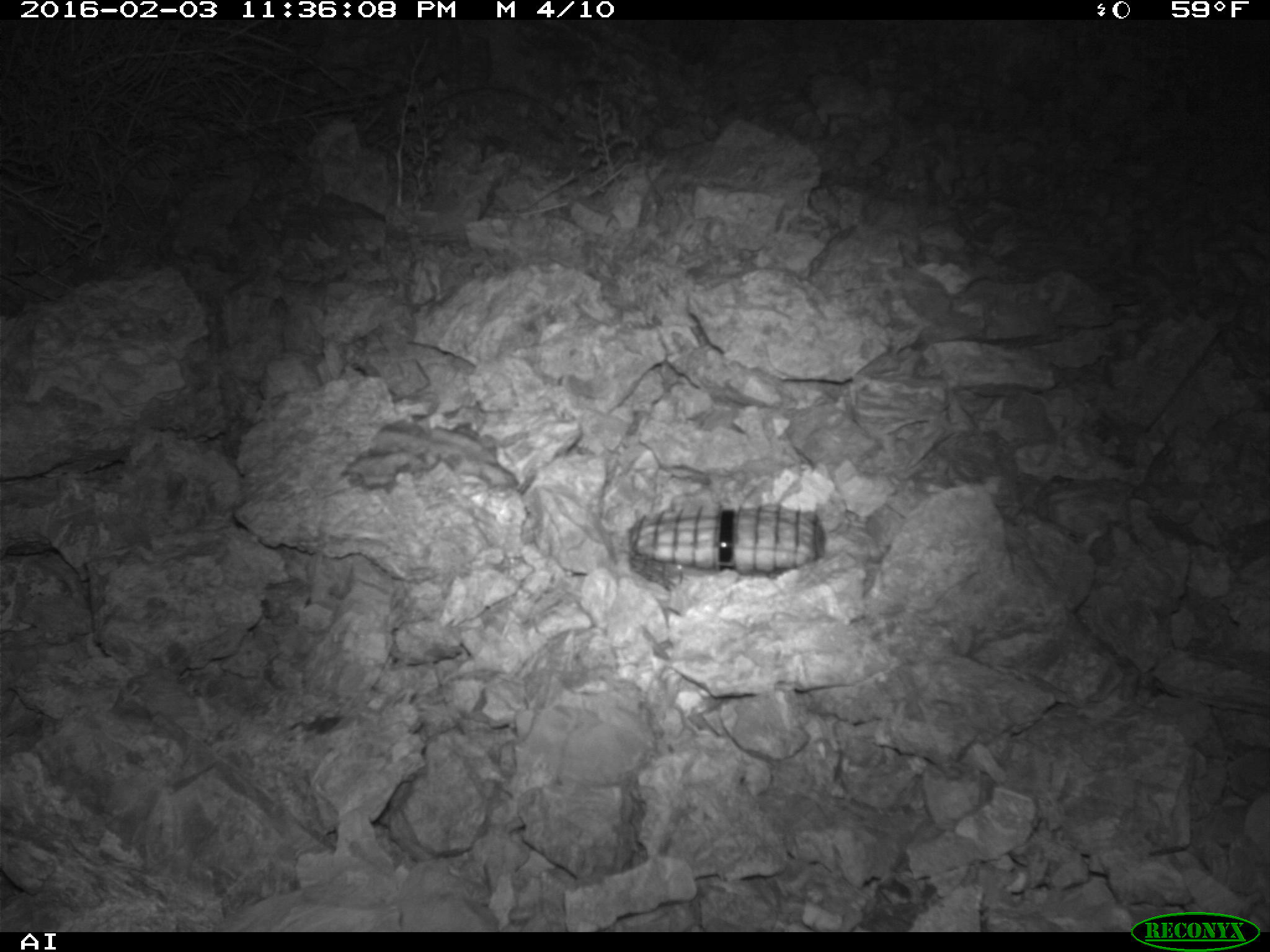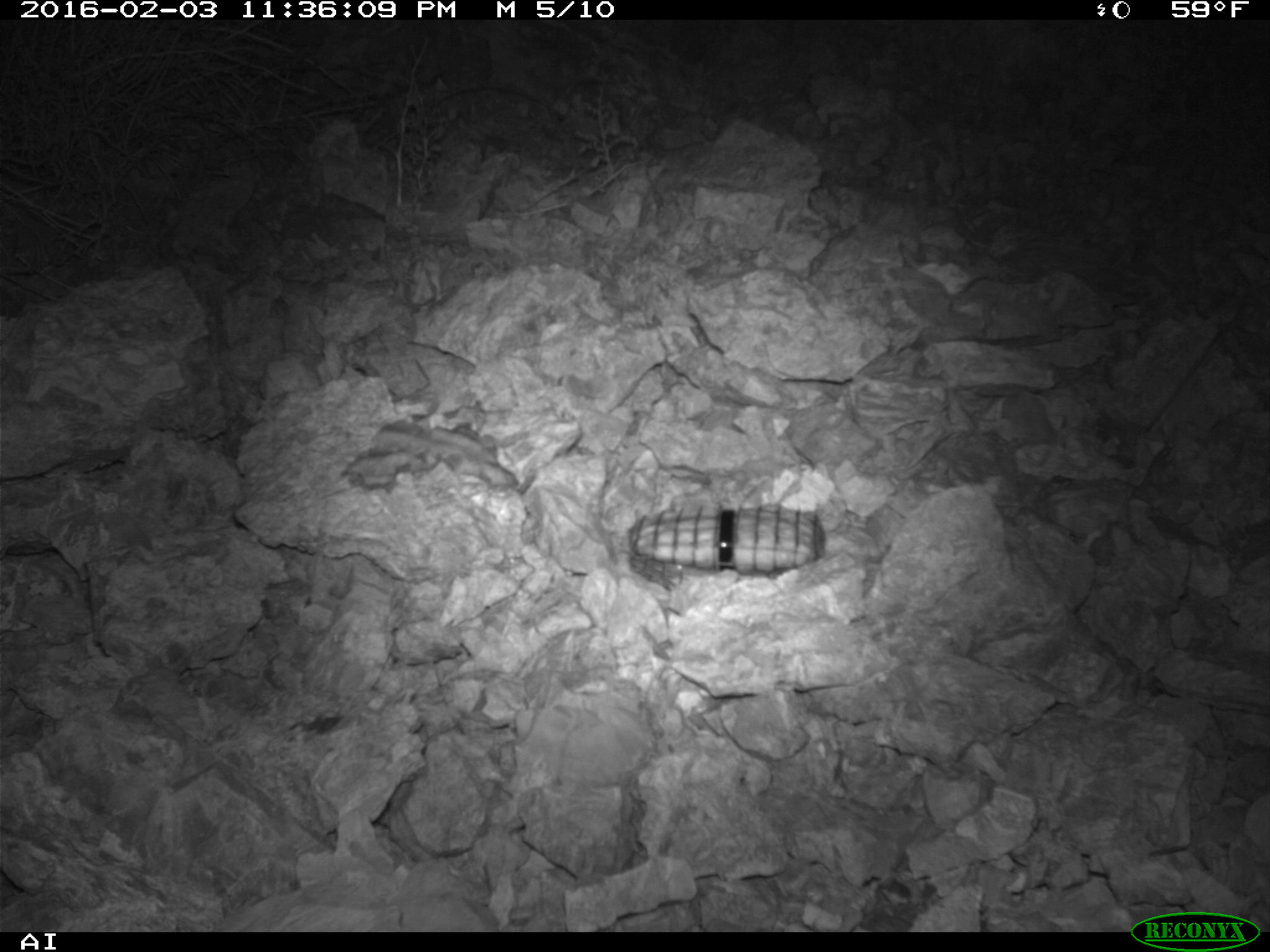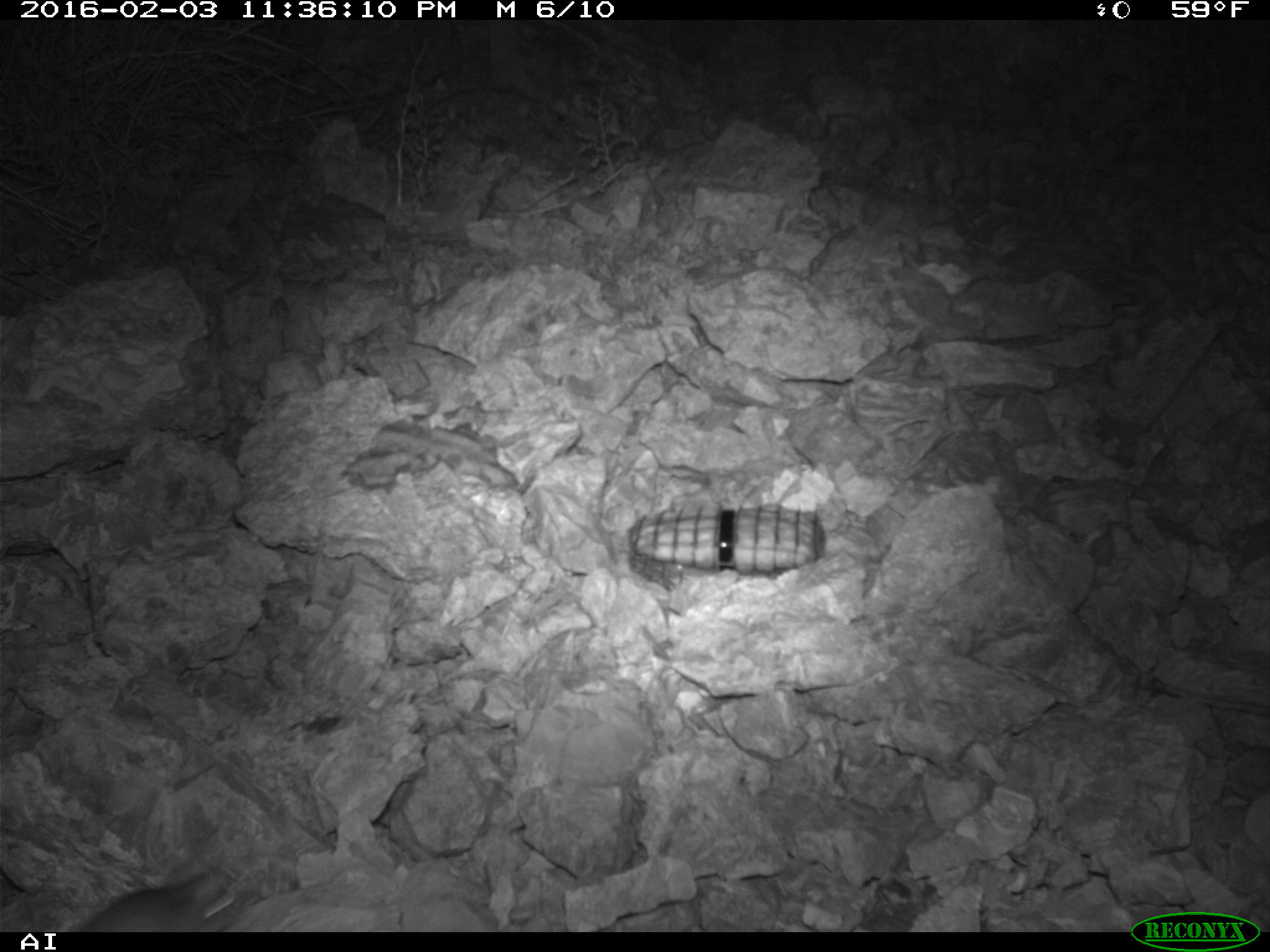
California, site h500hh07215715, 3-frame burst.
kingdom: Animalia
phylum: Chordata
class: Mammalia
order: Rodentia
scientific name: Rodentia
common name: rodent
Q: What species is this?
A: Rodent (Rodentia).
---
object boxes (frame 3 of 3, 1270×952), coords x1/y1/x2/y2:
rodent: 78/867/239/932